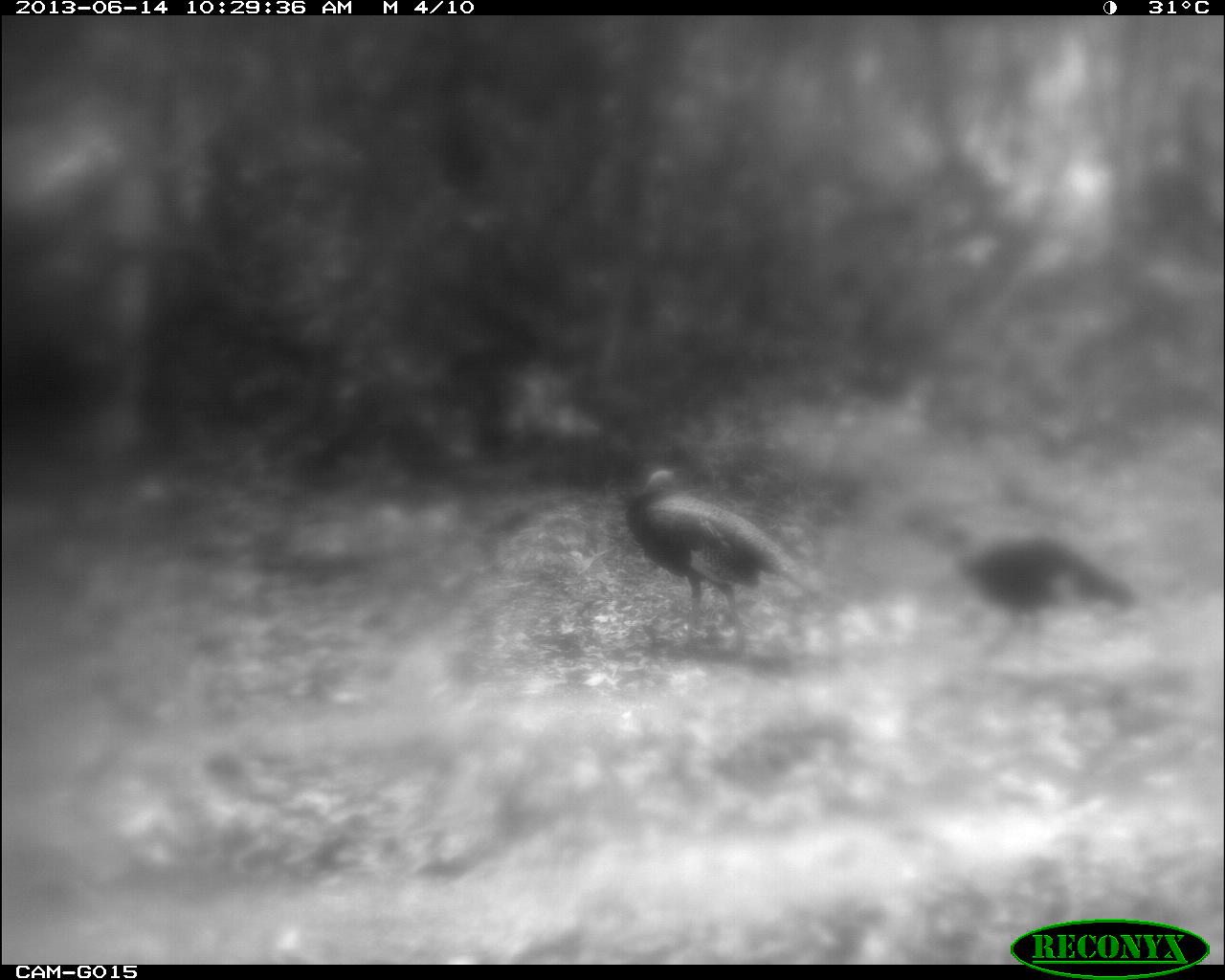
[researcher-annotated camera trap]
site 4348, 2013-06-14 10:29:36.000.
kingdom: Animalia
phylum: Chordata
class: Aves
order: Galliformes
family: Phasianidae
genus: Meleagris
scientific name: Meleagris ocellata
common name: ocellated turkey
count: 2